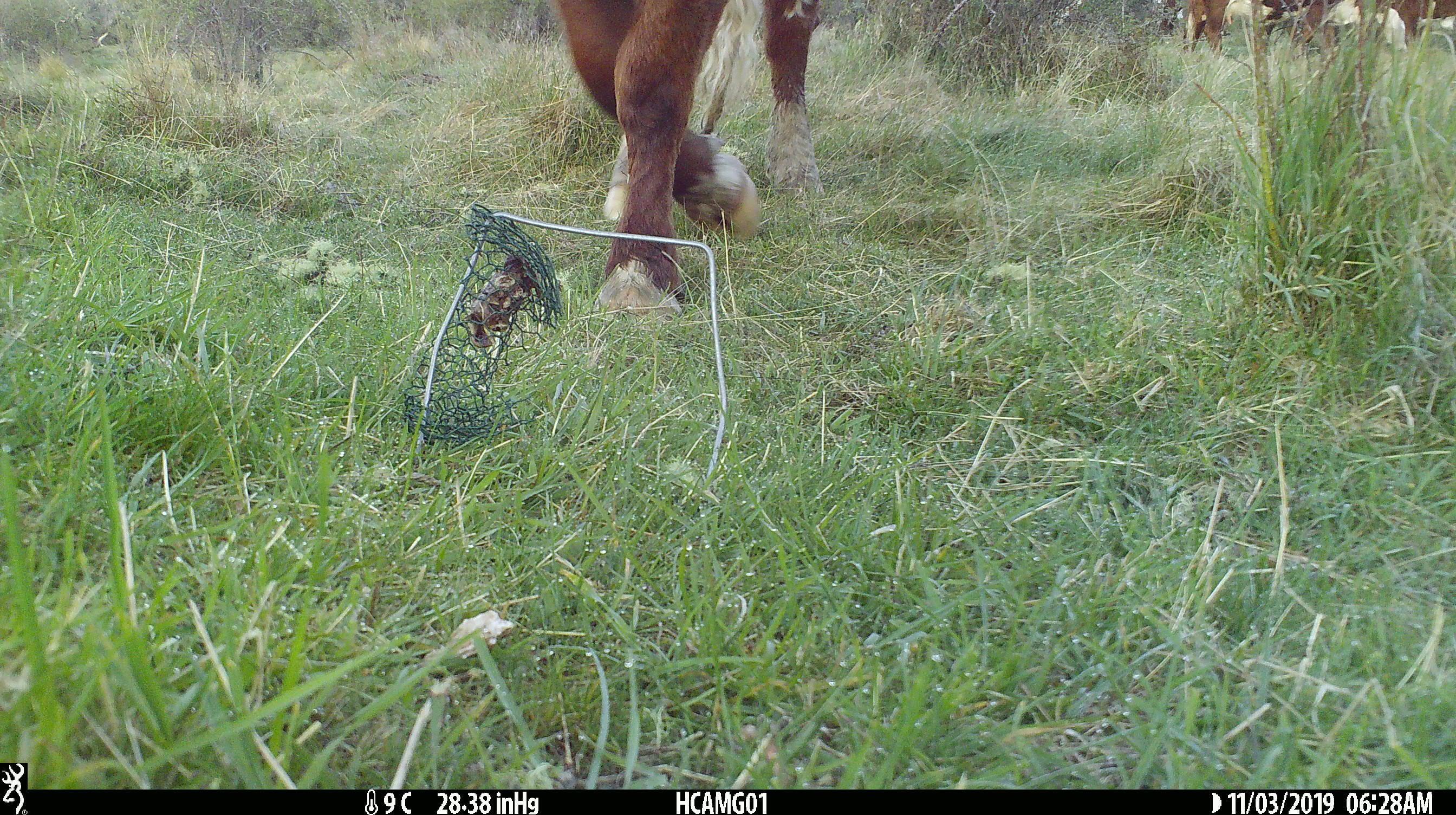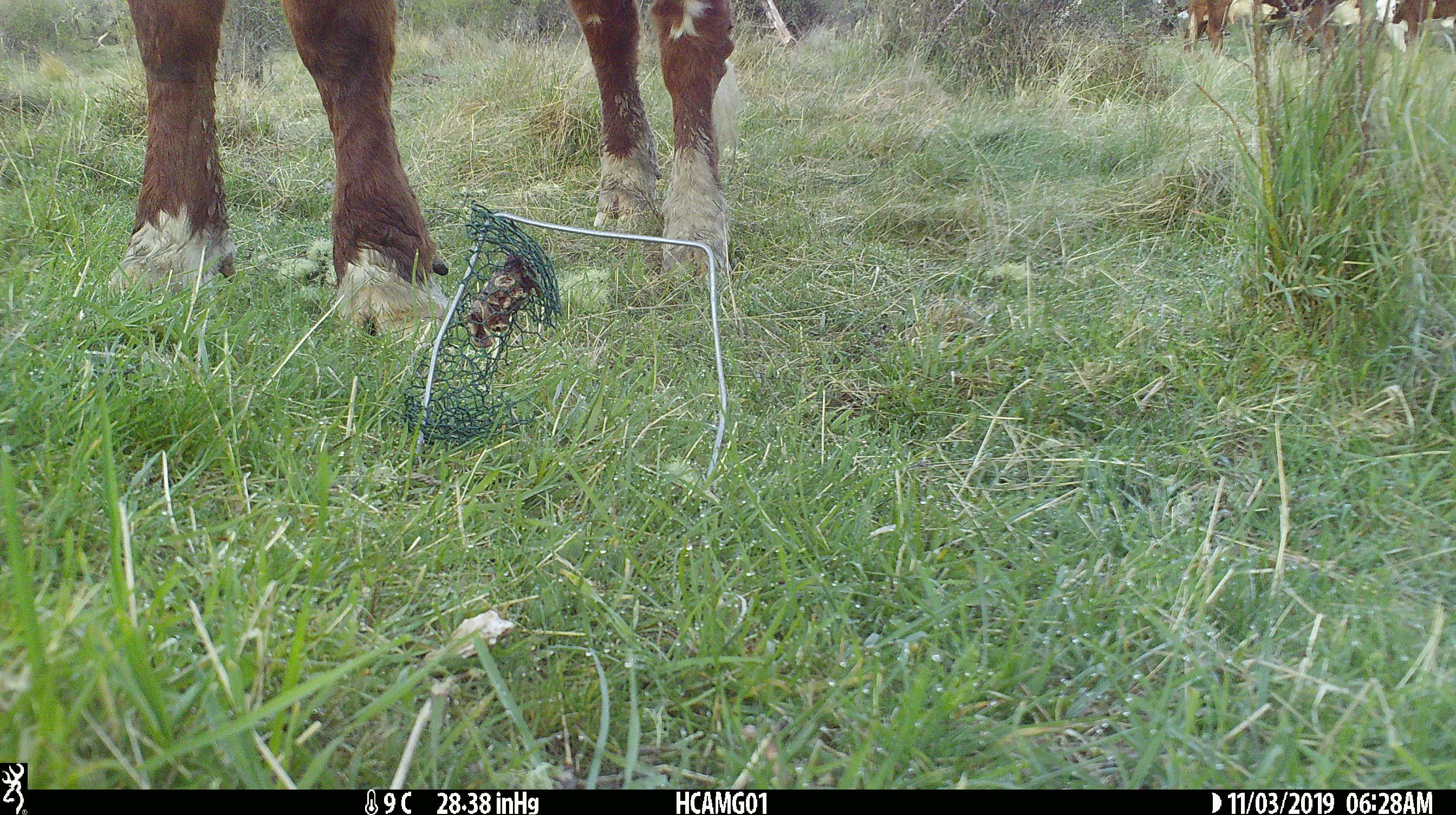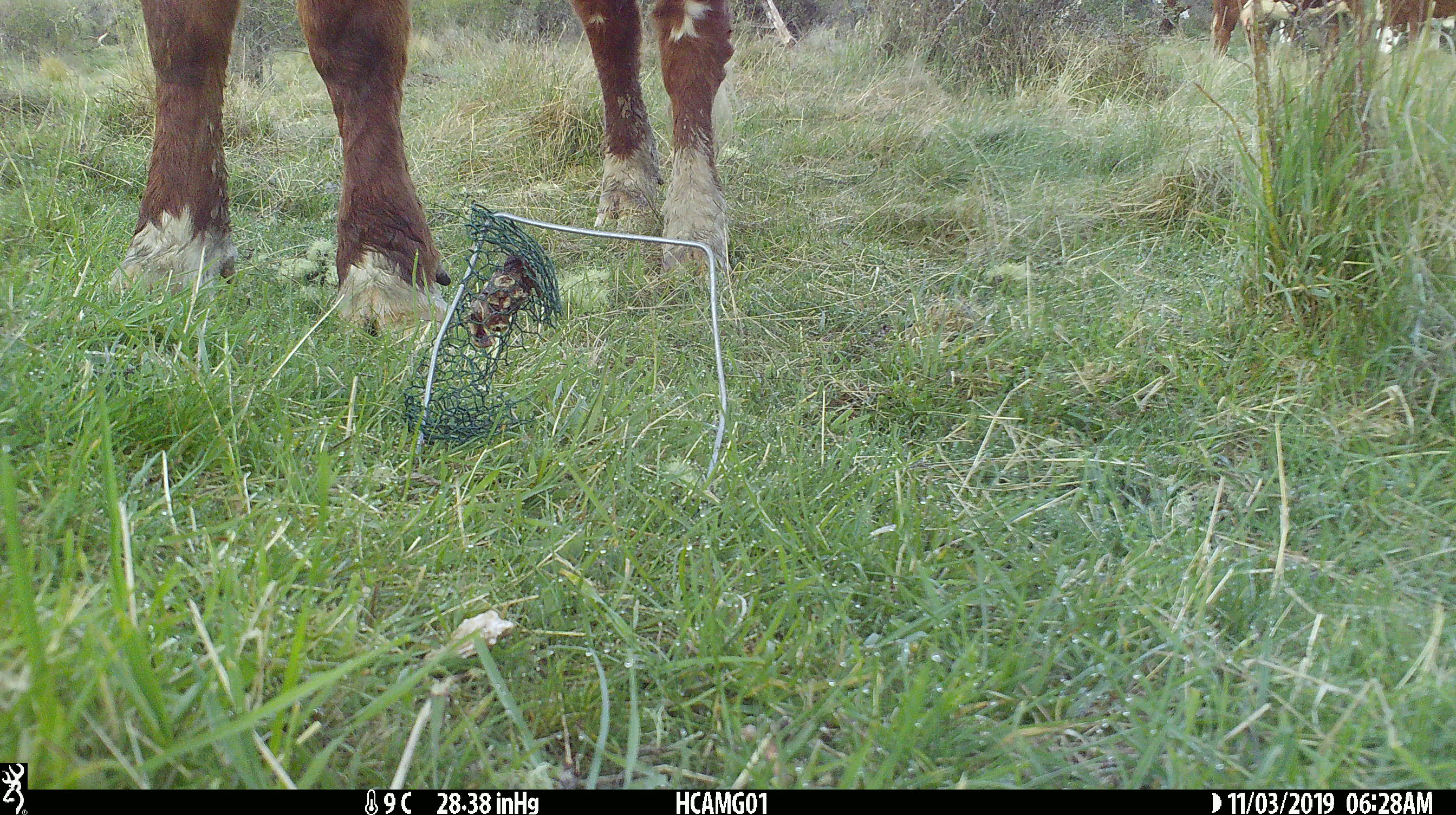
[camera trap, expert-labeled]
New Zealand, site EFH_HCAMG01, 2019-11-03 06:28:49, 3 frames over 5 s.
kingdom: Animalia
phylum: Chordata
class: Mammalia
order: Artiodactyla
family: Bovidae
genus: Bos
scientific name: Bos taurus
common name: domestic cow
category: cow